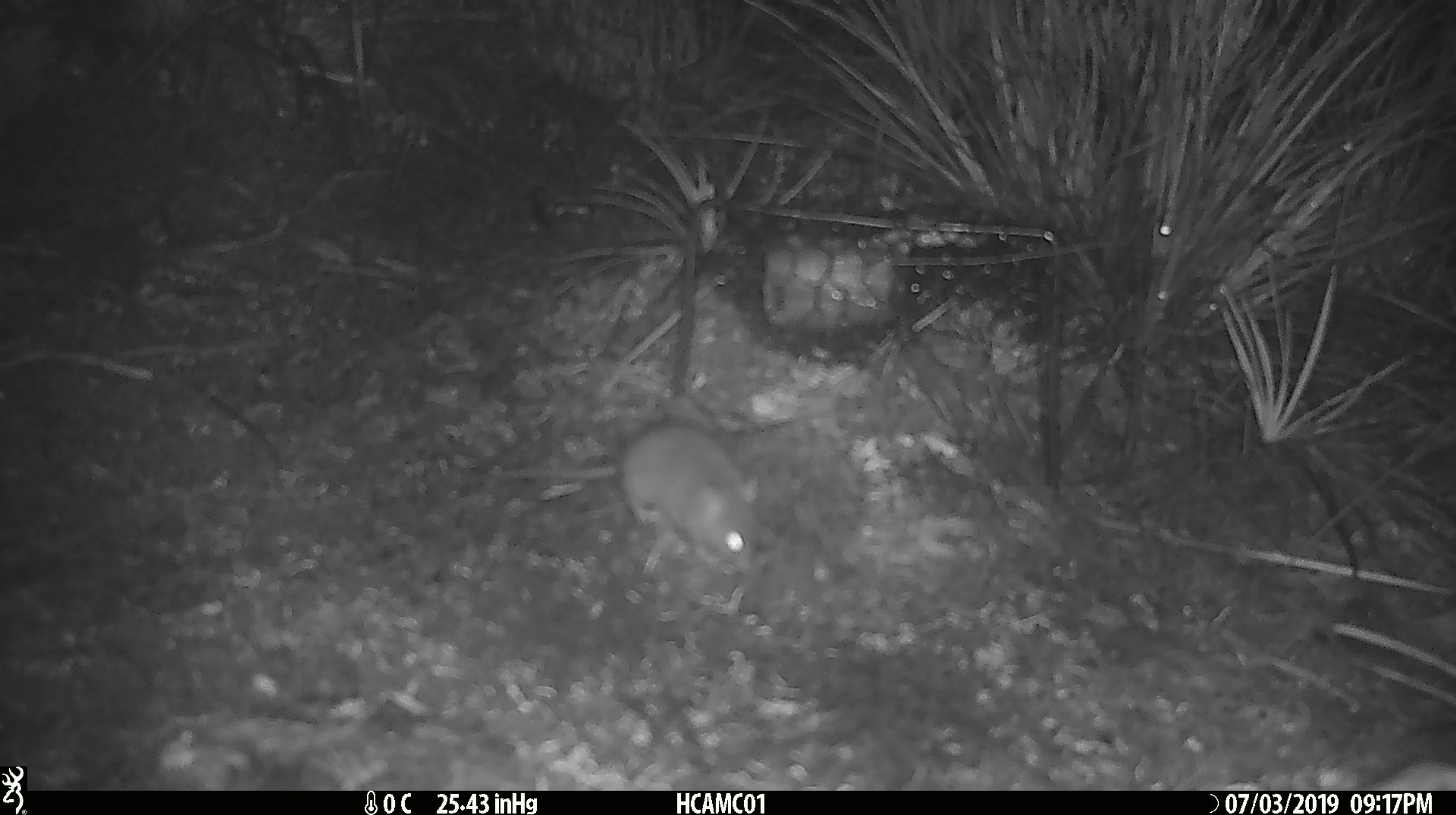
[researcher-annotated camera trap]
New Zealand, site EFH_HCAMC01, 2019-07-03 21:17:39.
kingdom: Animalia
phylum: Chordata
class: Mammalia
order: Rodentia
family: Muridae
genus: Mus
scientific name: Mus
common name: mouse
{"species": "mouse (Mus)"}